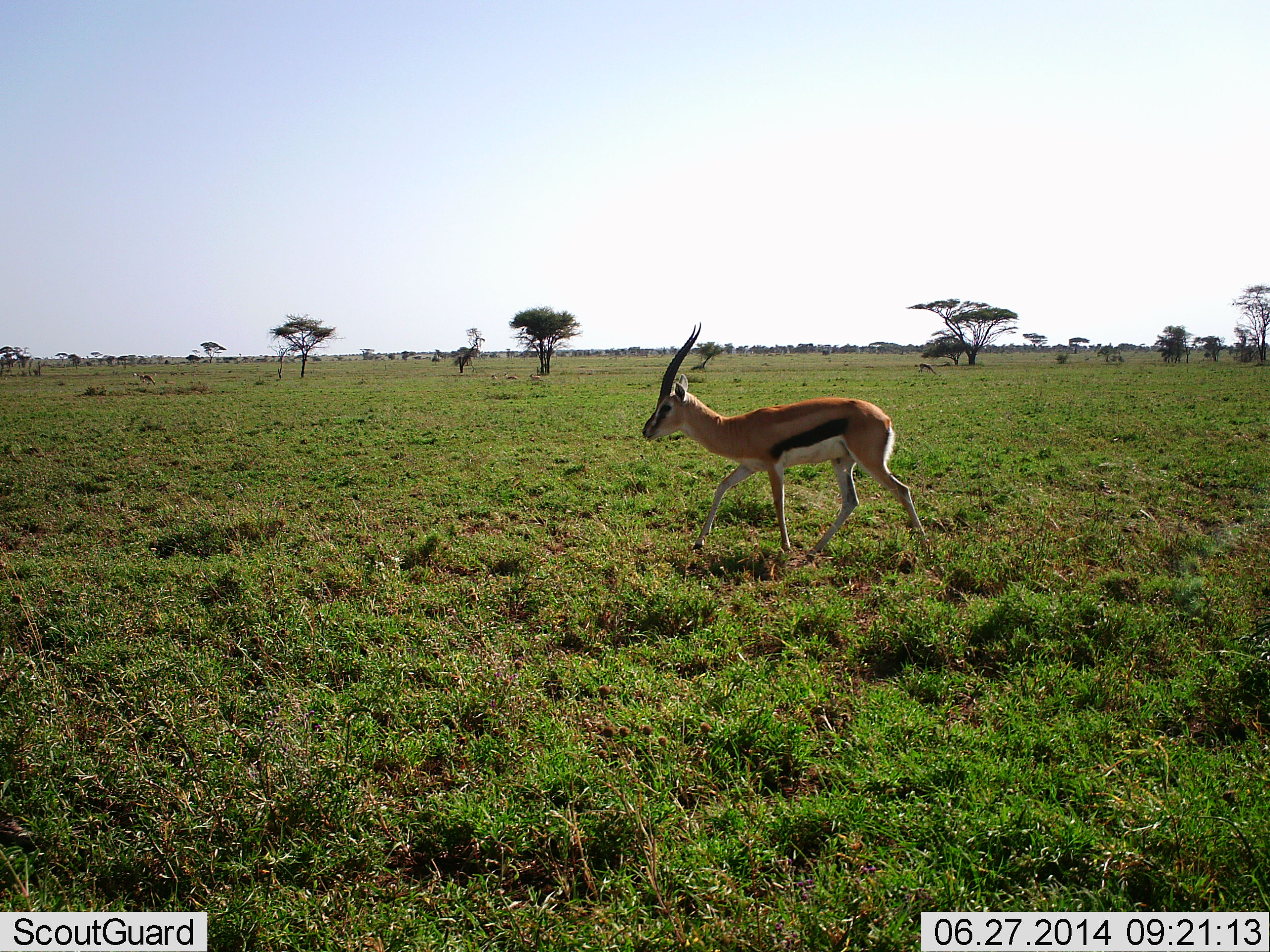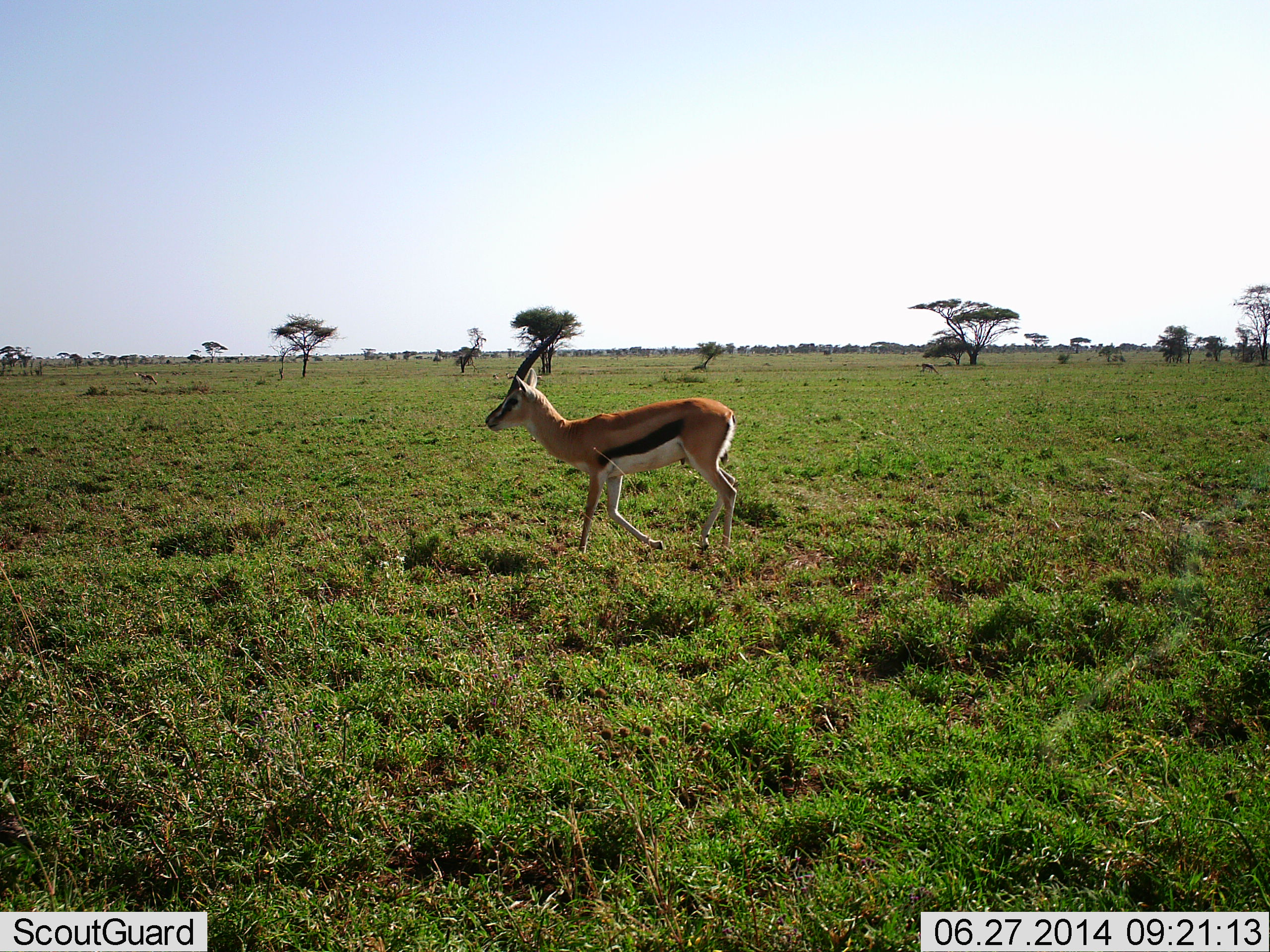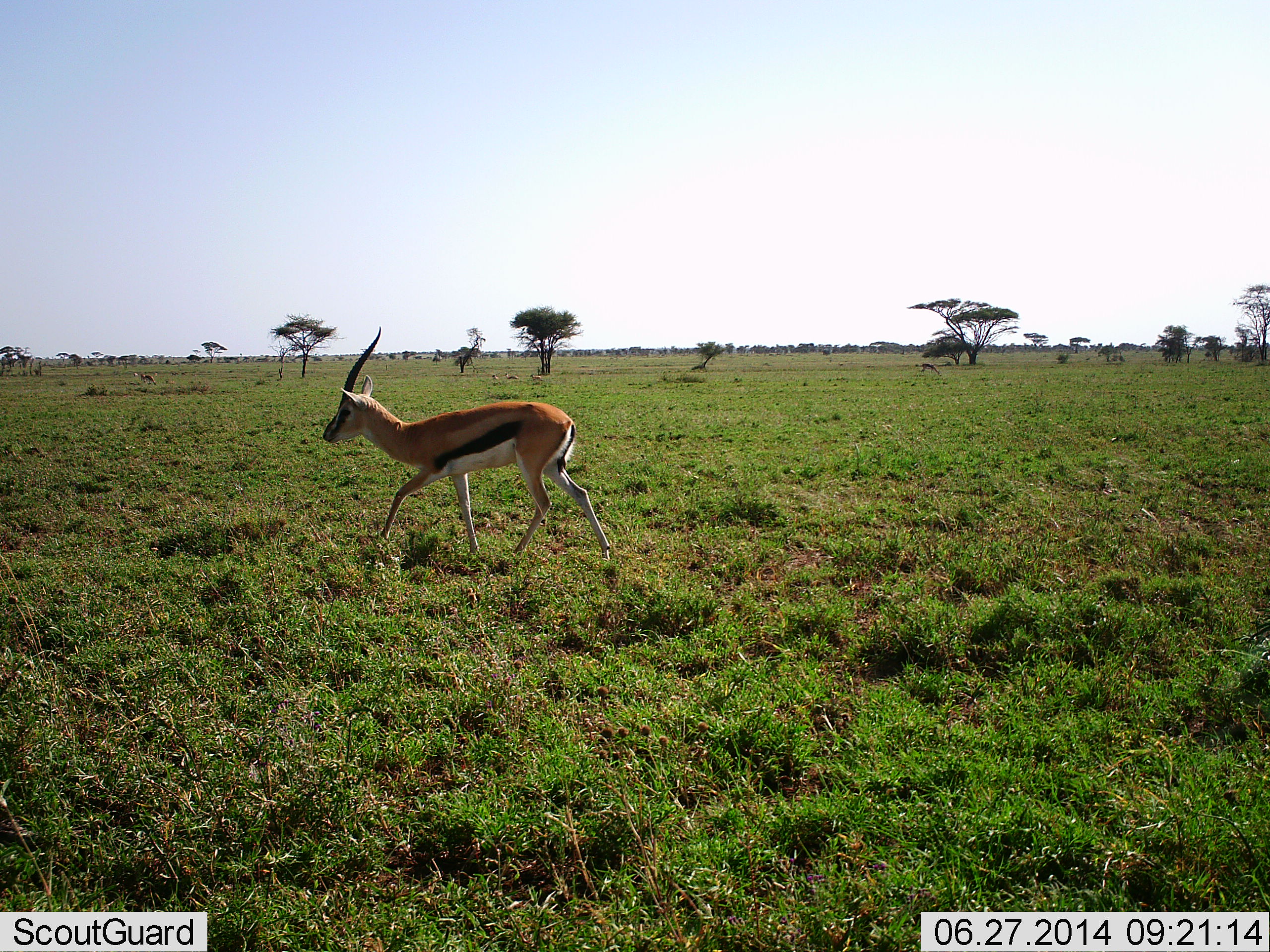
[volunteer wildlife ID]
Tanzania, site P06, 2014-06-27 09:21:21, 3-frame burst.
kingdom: Animalia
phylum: Chordata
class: Mammalia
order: Artiodactyla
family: Bovidae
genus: Eudorcas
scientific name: Eudorcas thomsonii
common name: thomson's gazelle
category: gazellethomsons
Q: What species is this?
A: Gazellethomsons (thomson's gazelle) (Eudorcas thomsonii).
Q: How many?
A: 1.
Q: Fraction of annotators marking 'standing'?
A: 30%.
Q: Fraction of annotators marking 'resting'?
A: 0%.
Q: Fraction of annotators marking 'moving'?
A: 90%.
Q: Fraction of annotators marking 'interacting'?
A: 0%.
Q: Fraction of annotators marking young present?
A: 0%.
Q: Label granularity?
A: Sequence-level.